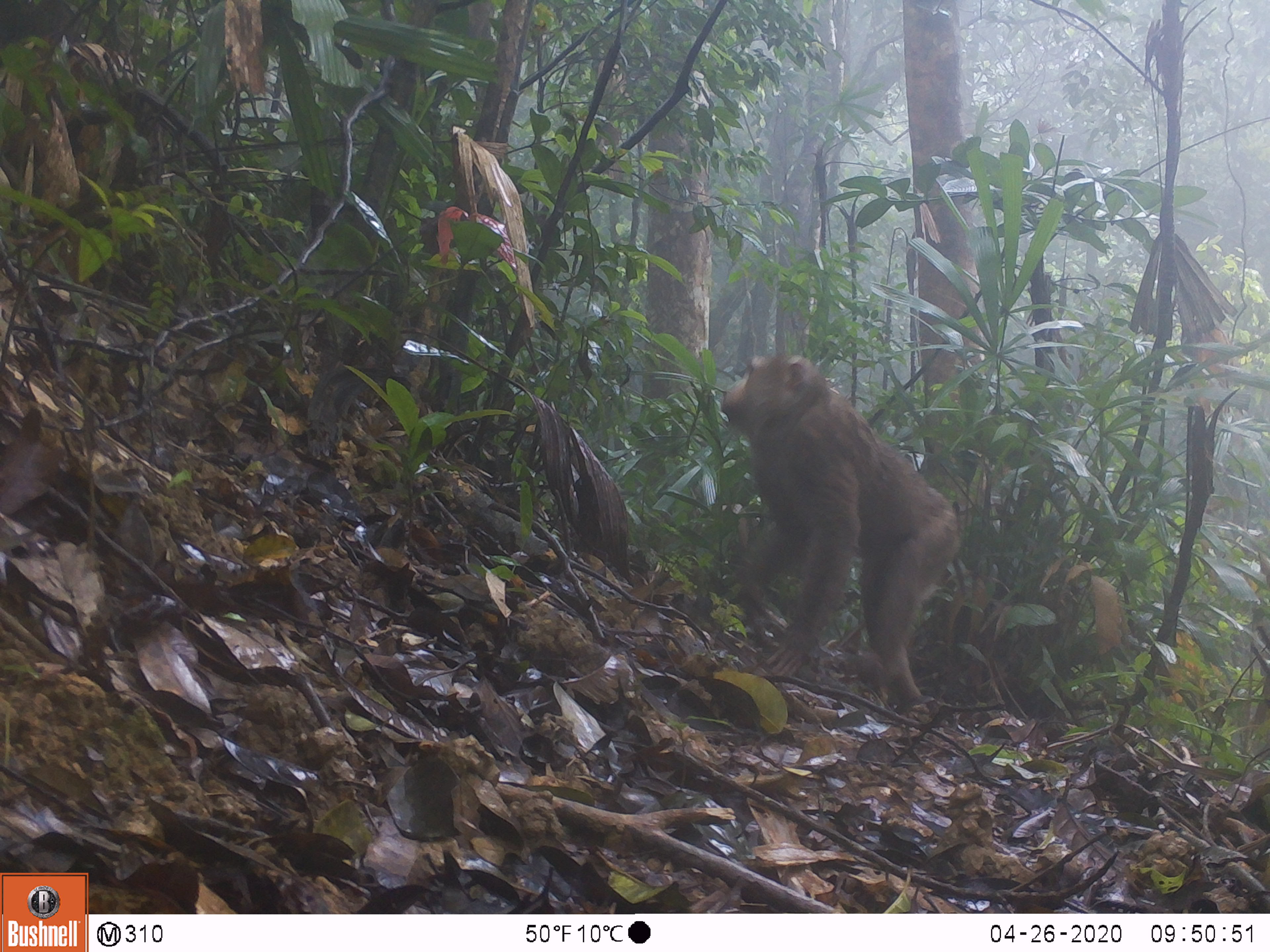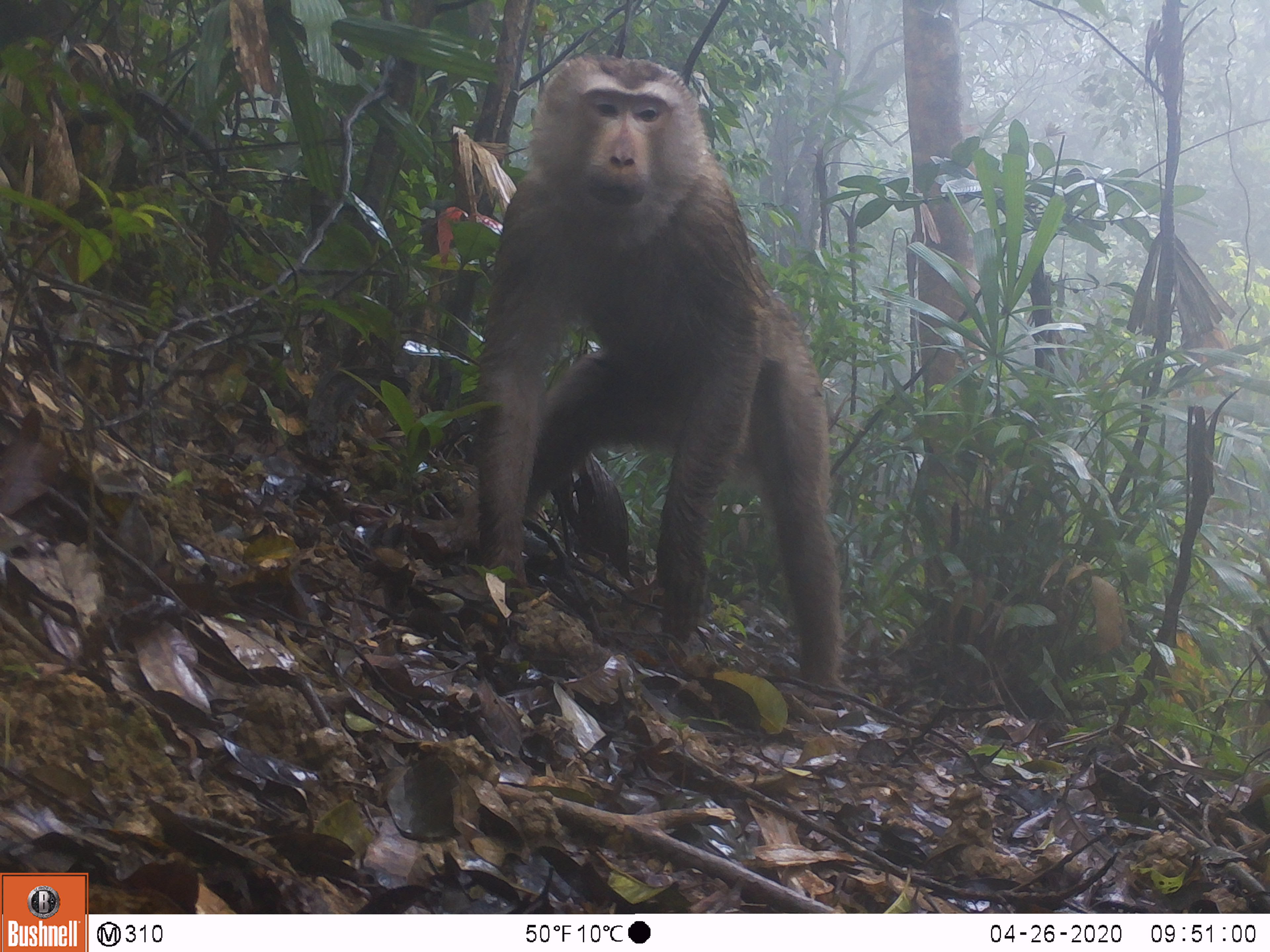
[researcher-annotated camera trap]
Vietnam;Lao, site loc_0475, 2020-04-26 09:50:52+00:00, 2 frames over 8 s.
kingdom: Animalia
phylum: Chordata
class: Mammalia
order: Primates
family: Cercopithecidae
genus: Macaca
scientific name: Macaca nemestrina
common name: pig-tailed macaque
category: pig tailed macaque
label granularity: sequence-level